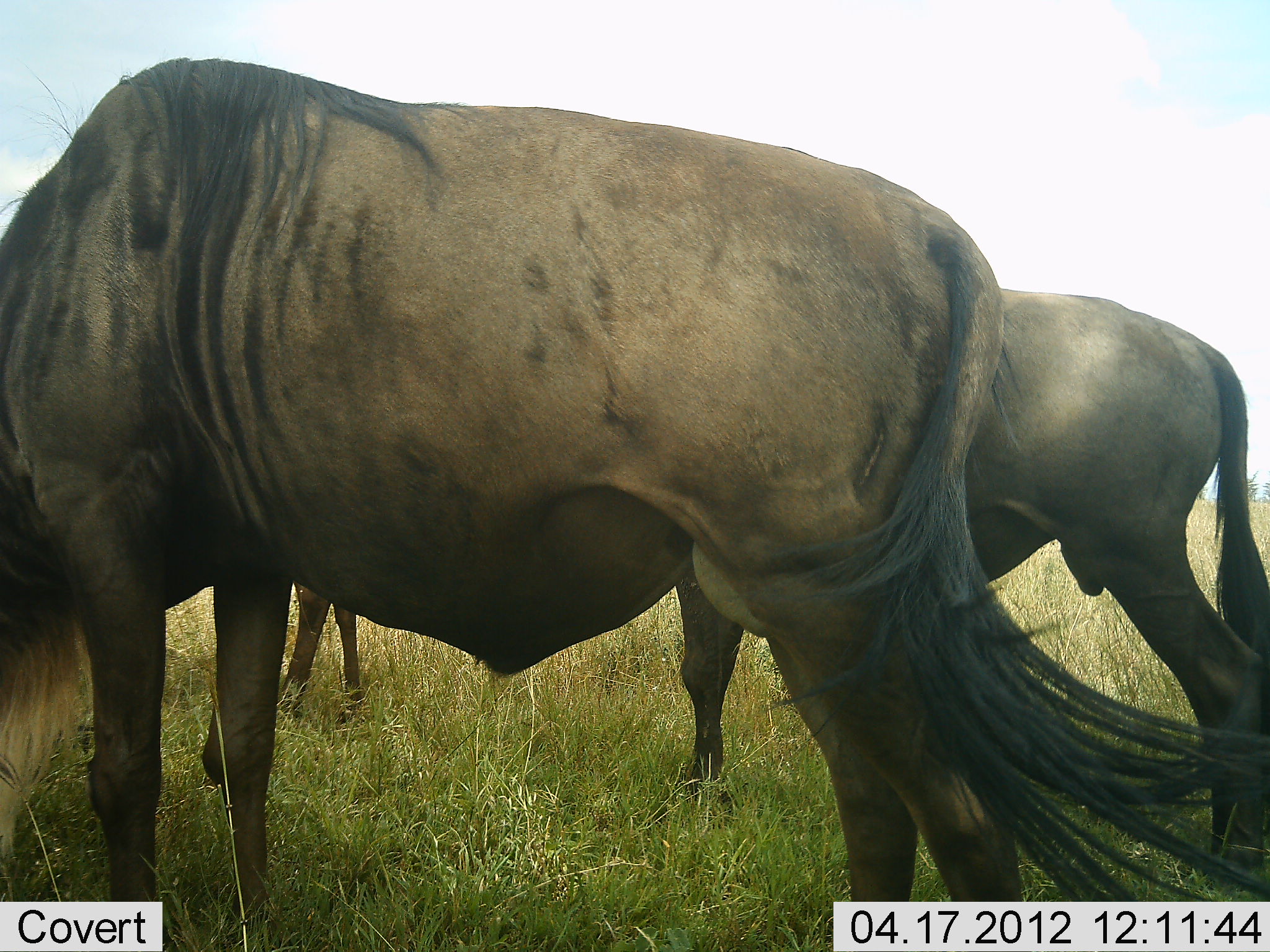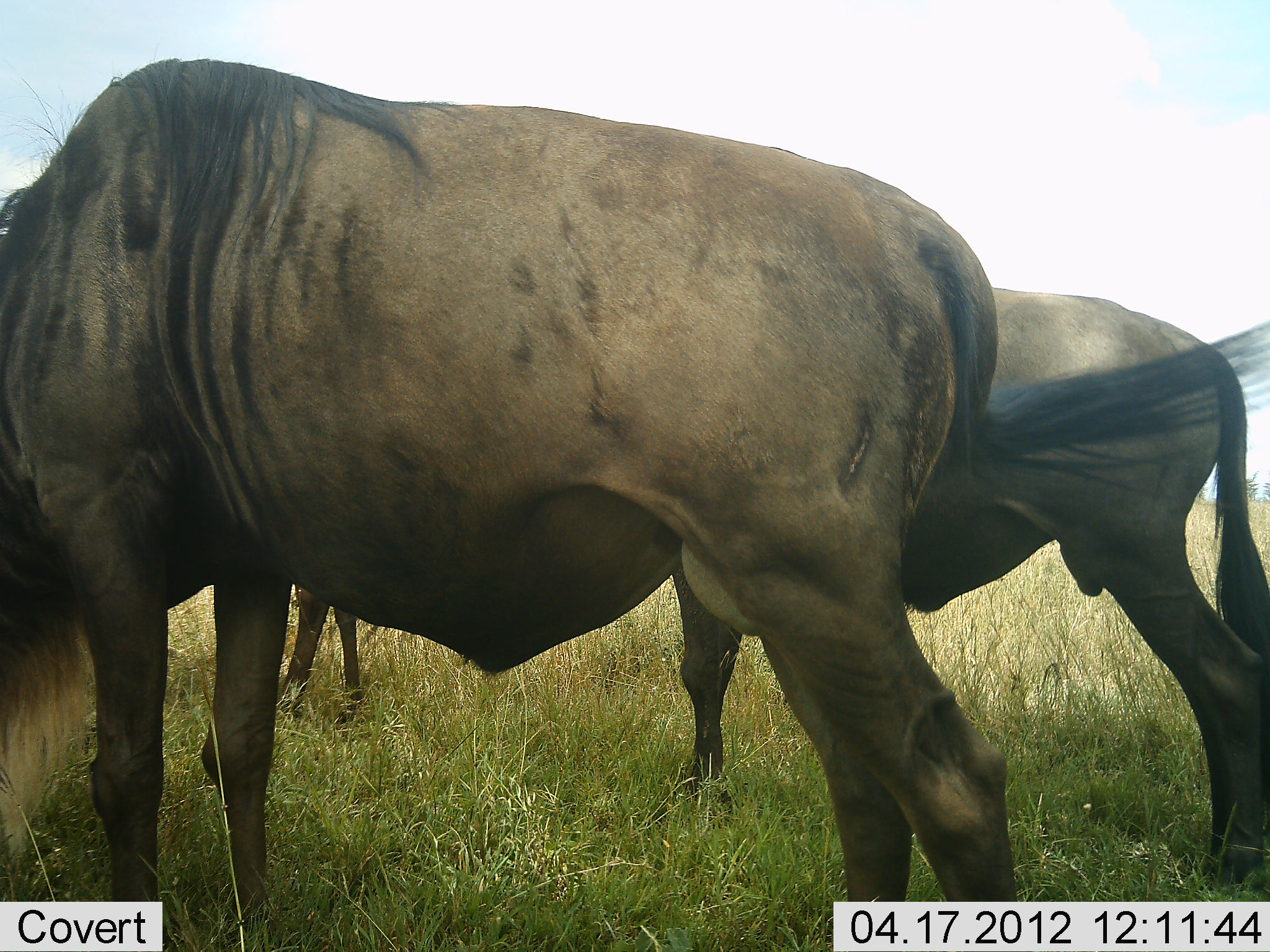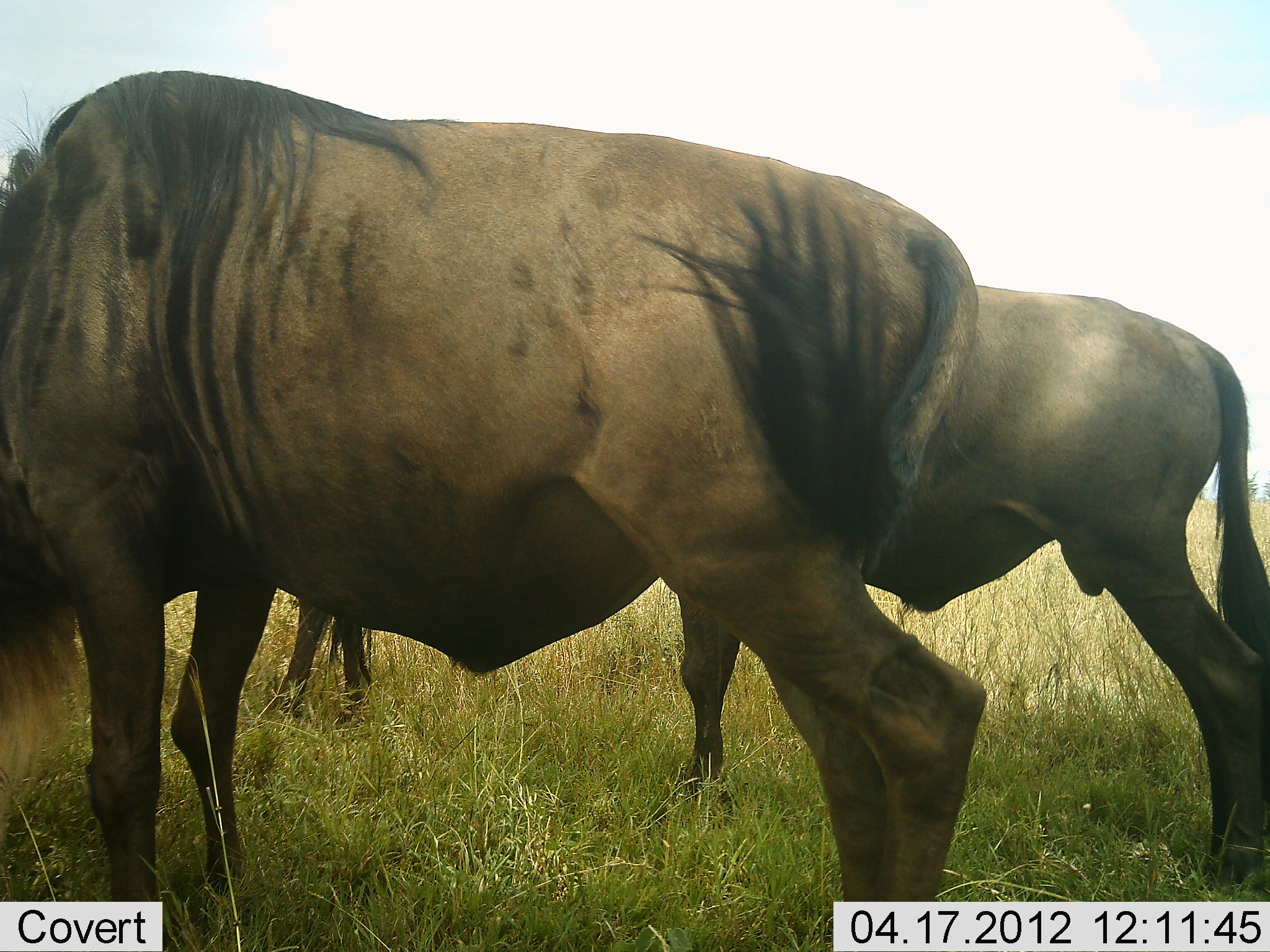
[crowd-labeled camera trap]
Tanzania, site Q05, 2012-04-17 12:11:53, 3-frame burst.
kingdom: Animalia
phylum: Chordata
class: Mammalia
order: Artiodactyla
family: Bovidae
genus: Connochaetes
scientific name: Connochaetes taurinus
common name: blue wildebeest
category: wildebeest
Wildebeest (blue wildebeest) (Connochaetes taurinus), count 3. Behavior (volunteer vote fractions): standing 58%, resting 0%, moving 0%, interacting 0%. Young present (vote fraction): 5%. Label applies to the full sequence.